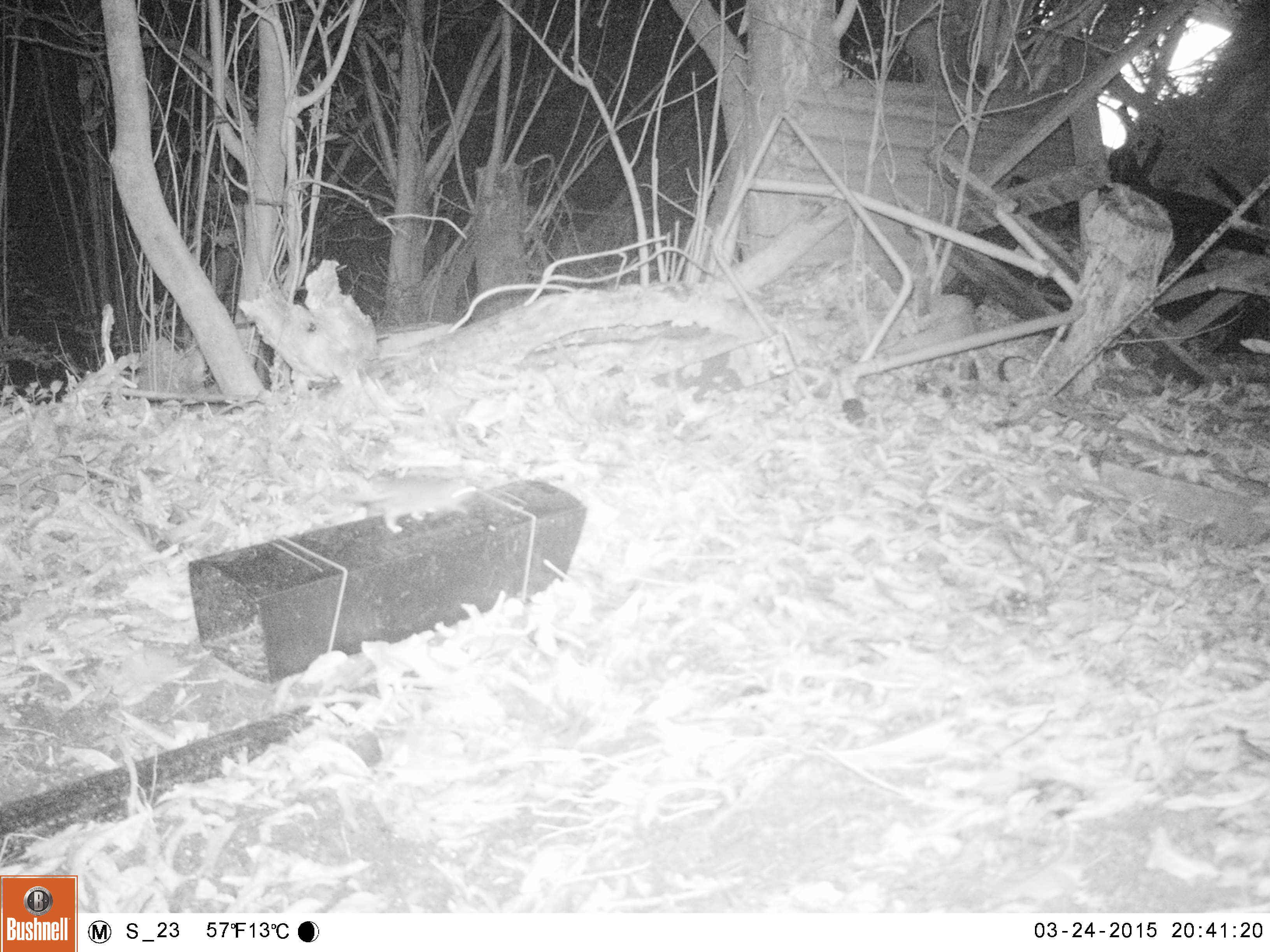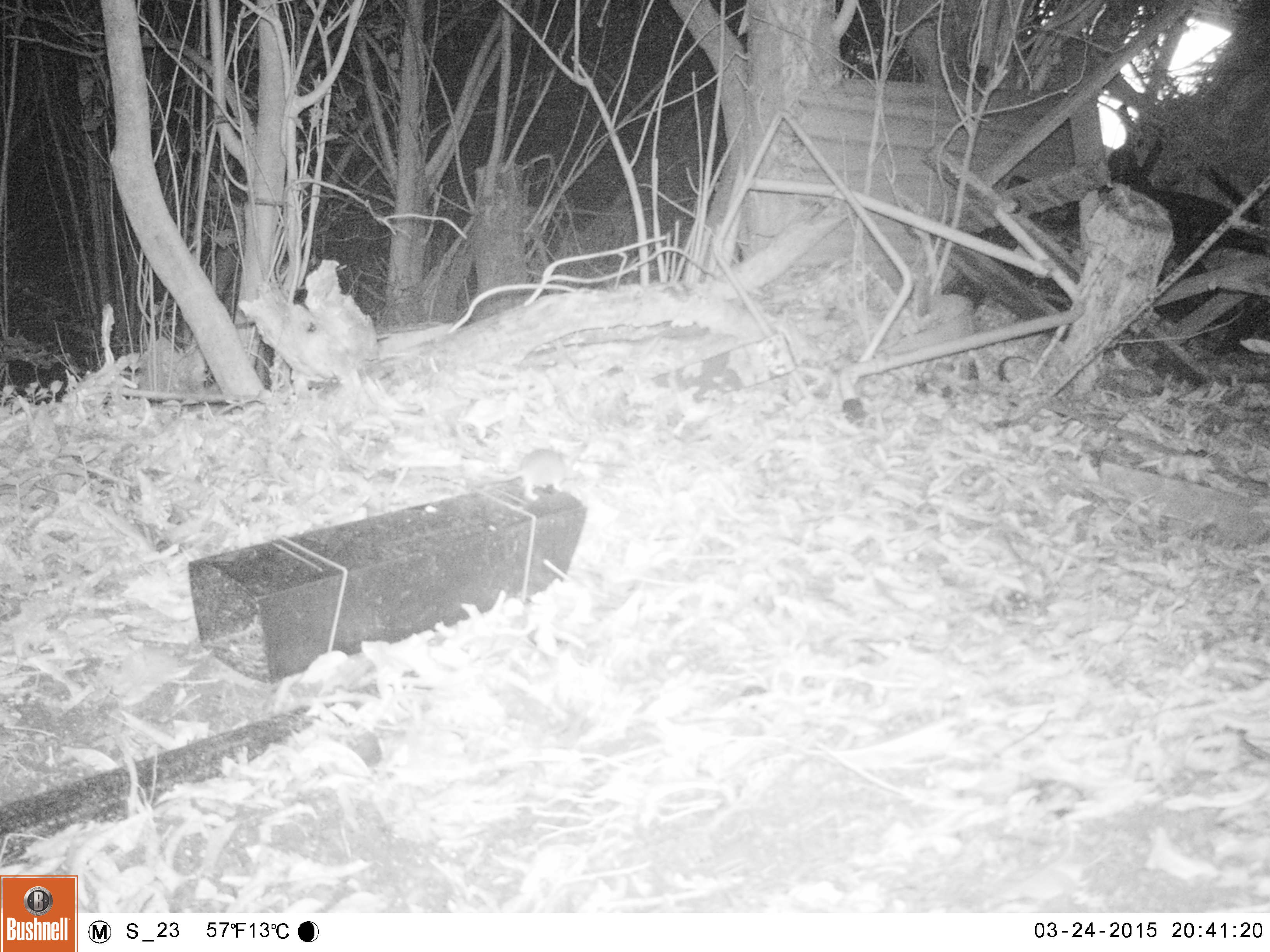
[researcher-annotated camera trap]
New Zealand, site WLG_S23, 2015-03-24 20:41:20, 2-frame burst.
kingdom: Animalia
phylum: Chordata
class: Mammalia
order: Rodentia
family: Muridae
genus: Rattus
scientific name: Rattus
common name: rat